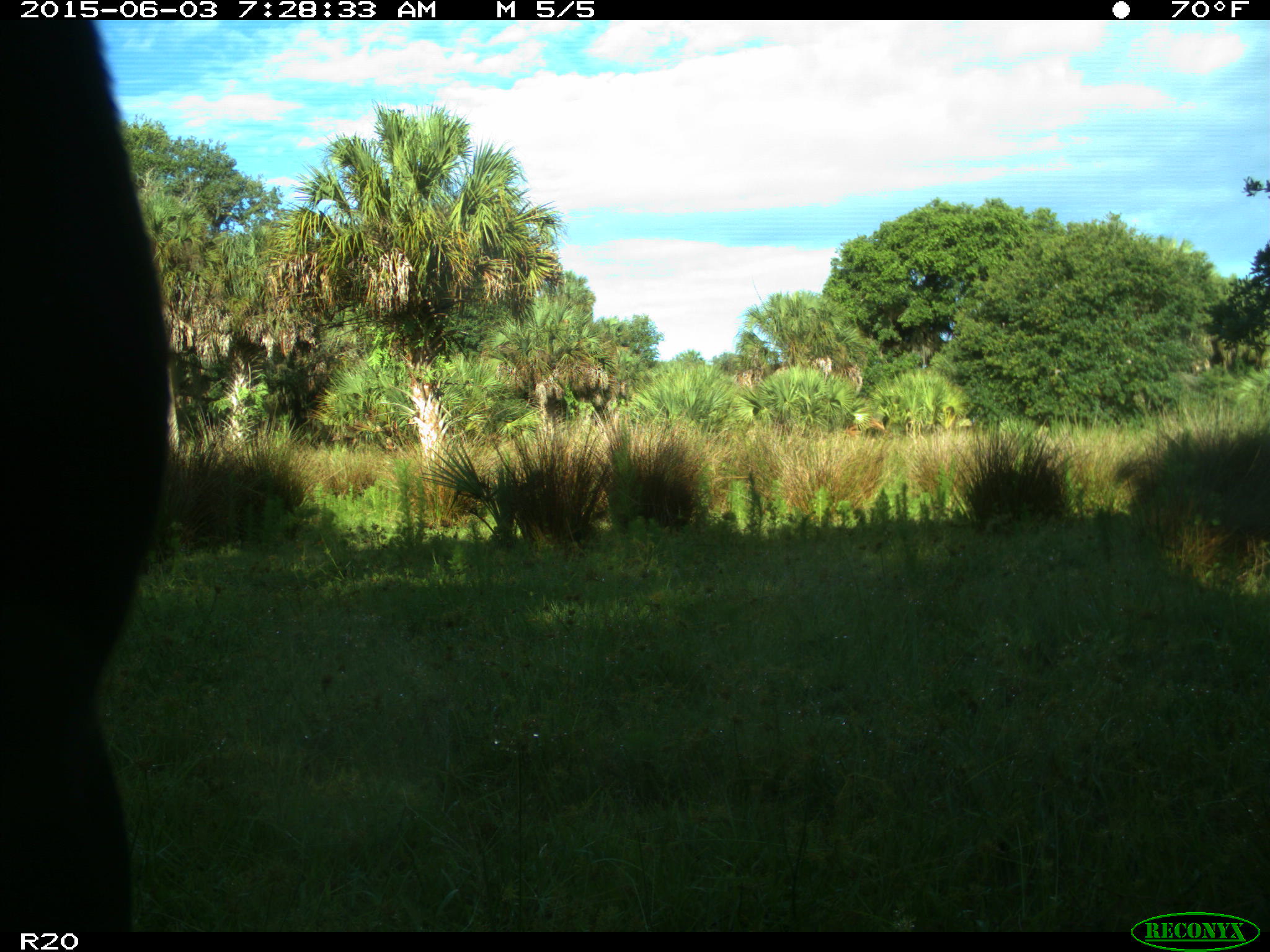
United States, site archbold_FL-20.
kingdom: Animalia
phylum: Chordata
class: Mammalia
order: Artiodactyla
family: Bovidae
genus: Bos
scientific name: Bos taurus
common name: domestic cow